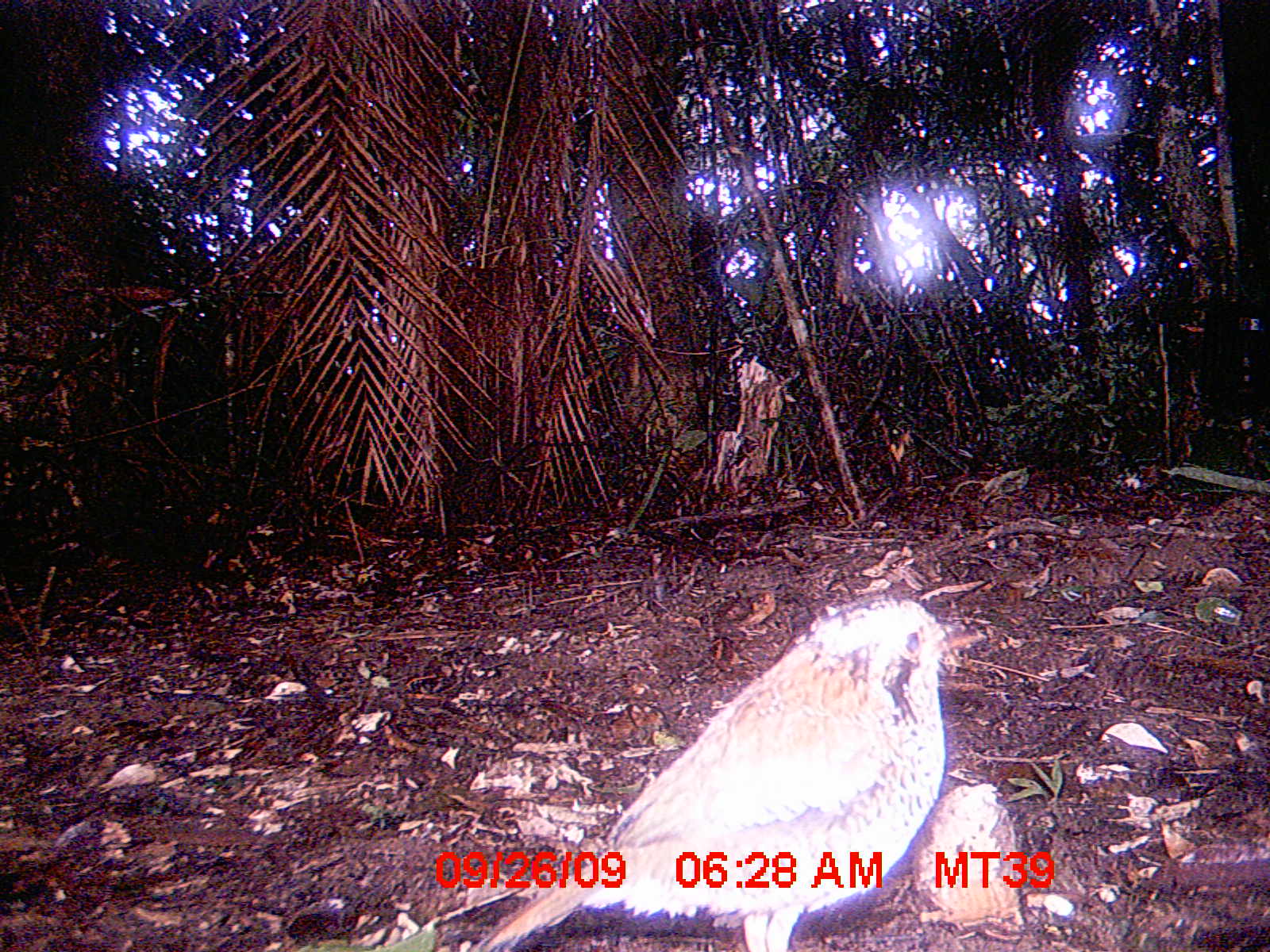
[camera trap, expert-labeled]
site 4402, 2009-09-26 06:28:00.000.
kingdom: Animalia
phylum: Chordata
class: Aves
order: Coraciiformes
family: Brachypteraciidae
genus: Brachypteracias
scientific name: Brachypteracias squamiger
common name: scaly ground-roller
Brachypteracias squamiger (scaly ground-roller), count 1.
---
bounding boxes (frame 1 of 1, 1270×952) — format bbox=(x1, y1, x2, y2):
brachypteracias squamiger: bbox=(458, 590, 987, 952)